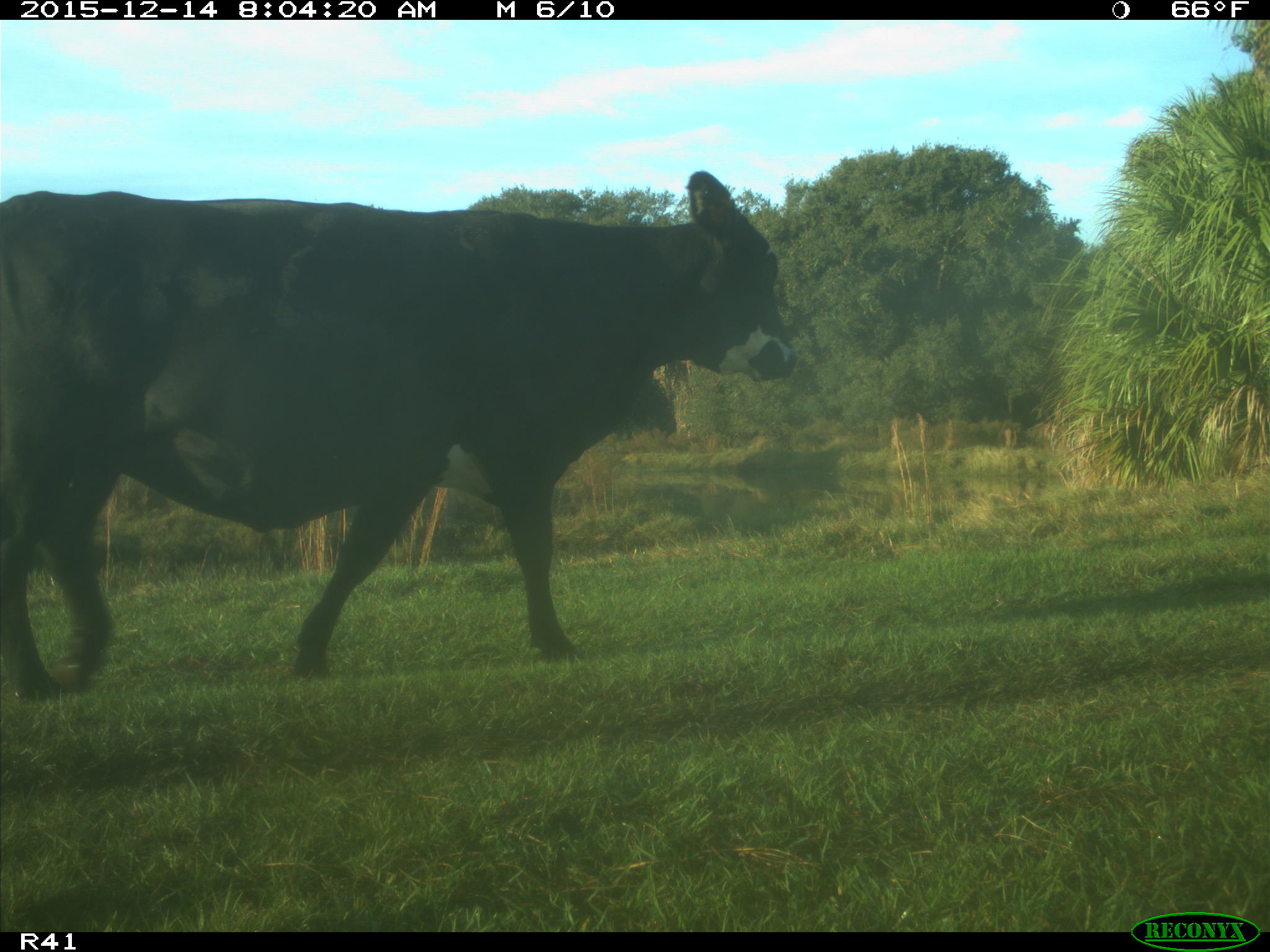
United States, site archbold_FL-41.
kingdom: Animalia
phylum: Chordata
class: Mammalia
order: Artiodactyla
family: Bovidae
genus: Bos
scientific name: Bos taurus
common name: domestic cow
Bos taurus (domestic cow).